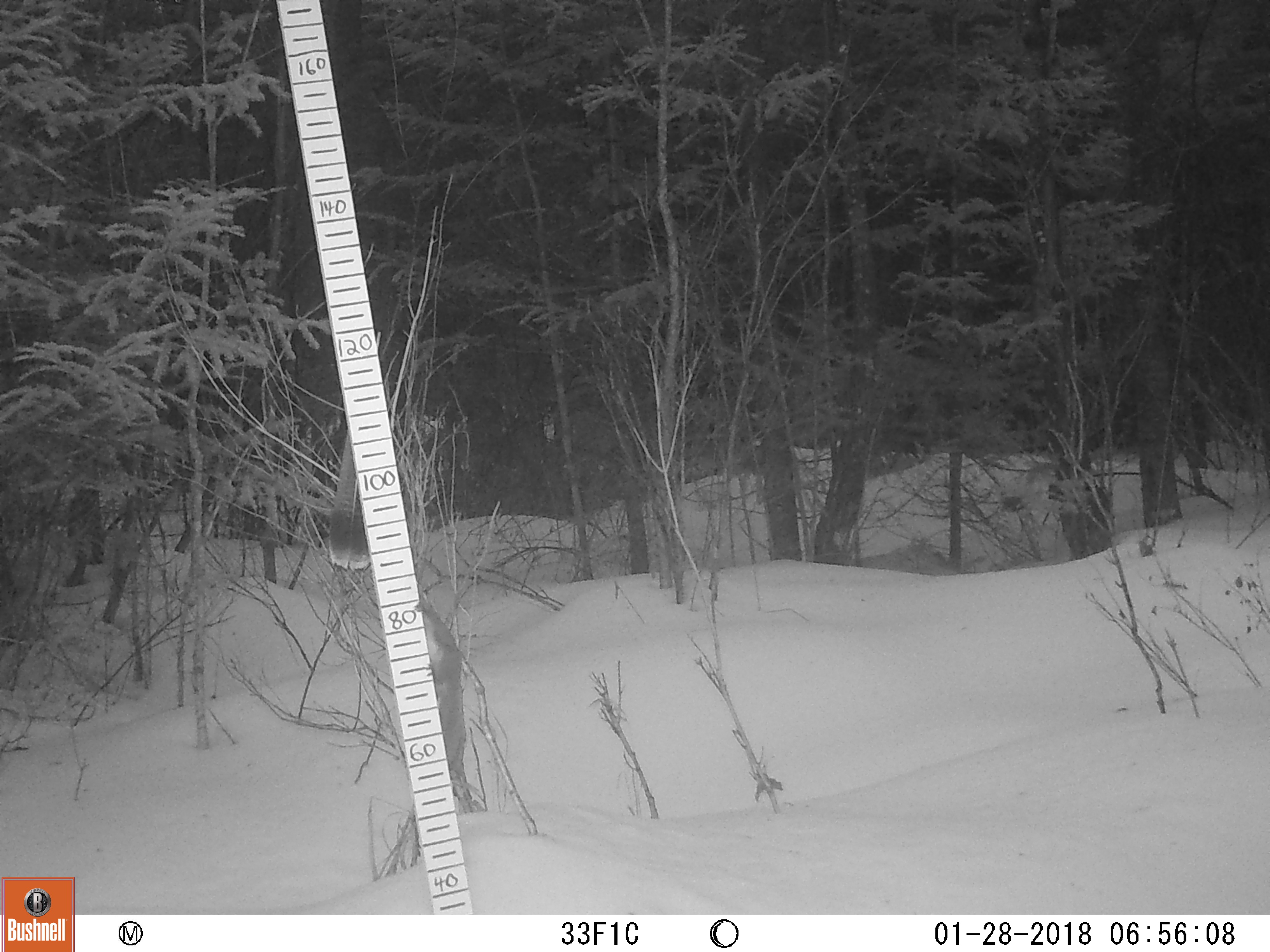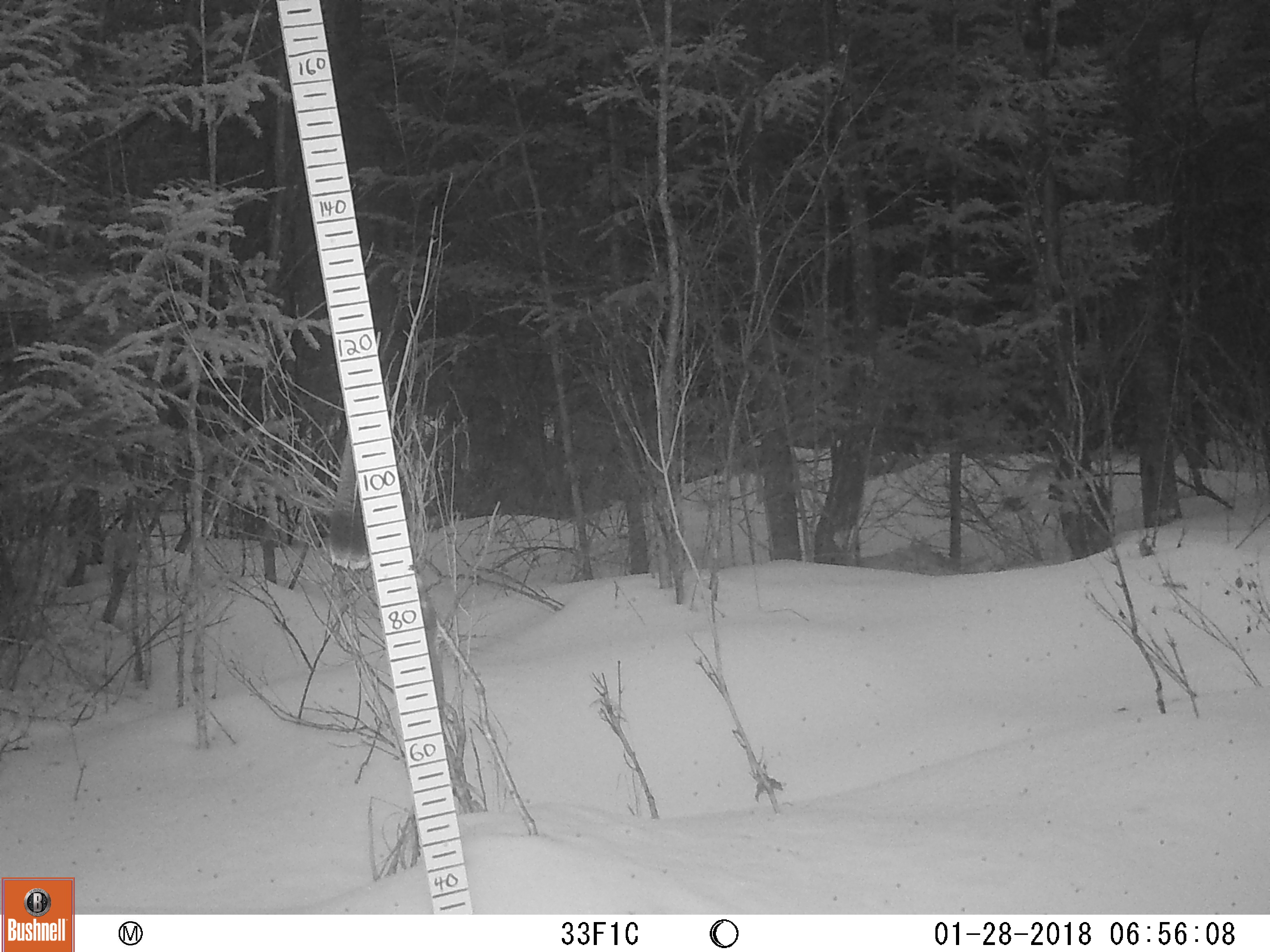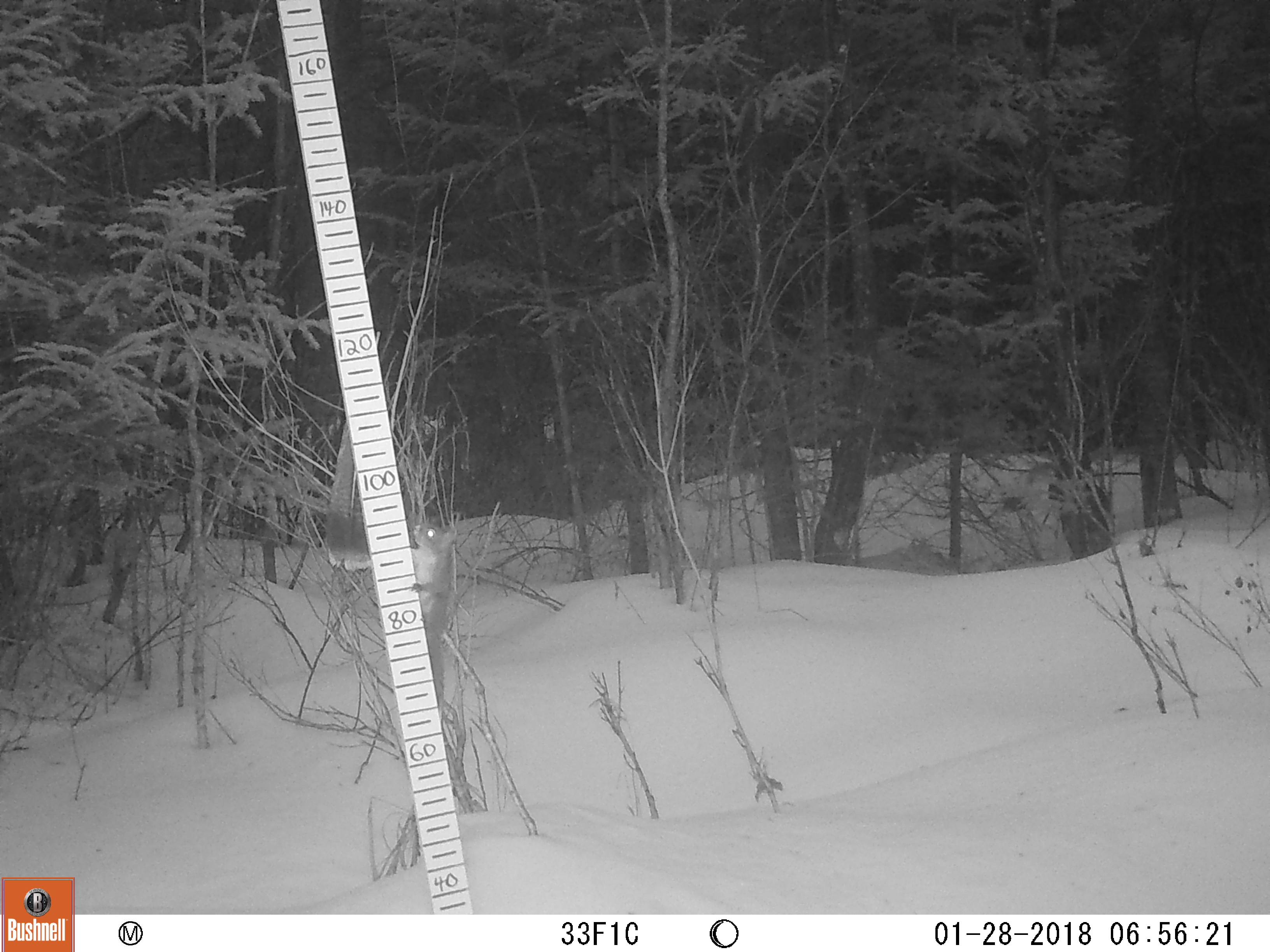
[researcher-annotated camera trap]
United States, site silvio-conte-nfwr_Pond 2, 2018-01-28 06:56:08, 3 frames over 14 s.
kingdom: Animalia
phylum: Chordata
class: Mammalia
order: Rodentia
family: Sciuridae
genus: Tamiasciurus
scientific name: Tamiasciurus hudsonicus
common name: red squirrel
Red squirrel (Tamiasciurus hudsonicus).